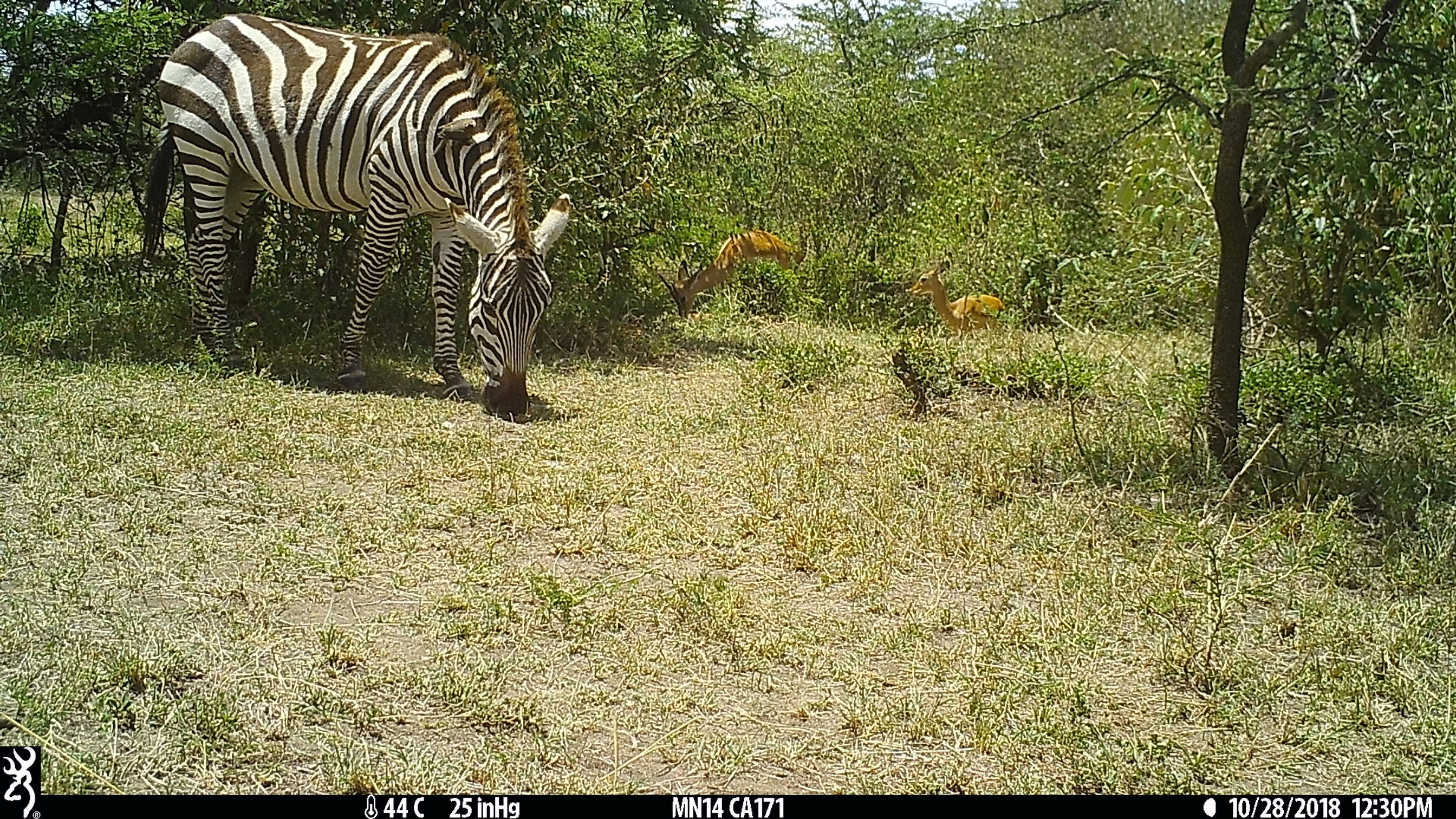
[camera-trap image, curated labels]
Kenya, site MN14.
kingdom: Animalia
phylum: Chordata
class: Mammalia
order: Artiodactyla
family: Bovidae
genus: Aepyceros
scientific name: Aepyceros melampus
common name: impala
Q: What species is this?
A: Impala (Aepyceros melampus).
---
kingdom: Animalia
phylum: Chordata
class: Mammalia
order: Perissodactyla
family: Equidae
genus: Equus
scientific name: Equus quagga burchellii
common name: burchell's zebra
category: zebra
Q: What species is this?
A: Zebra (burchell's zebra) (Equus quagga burchellii).